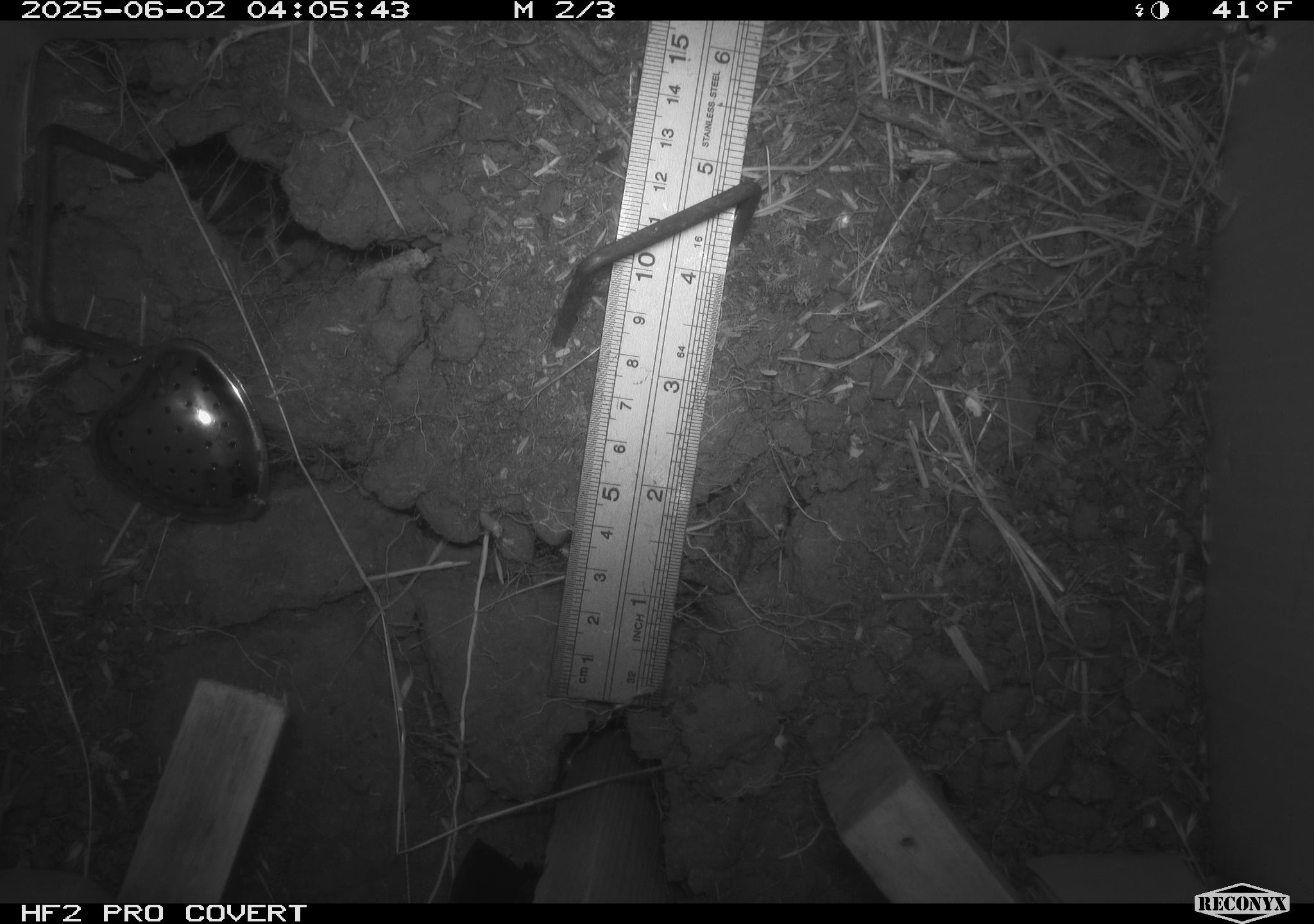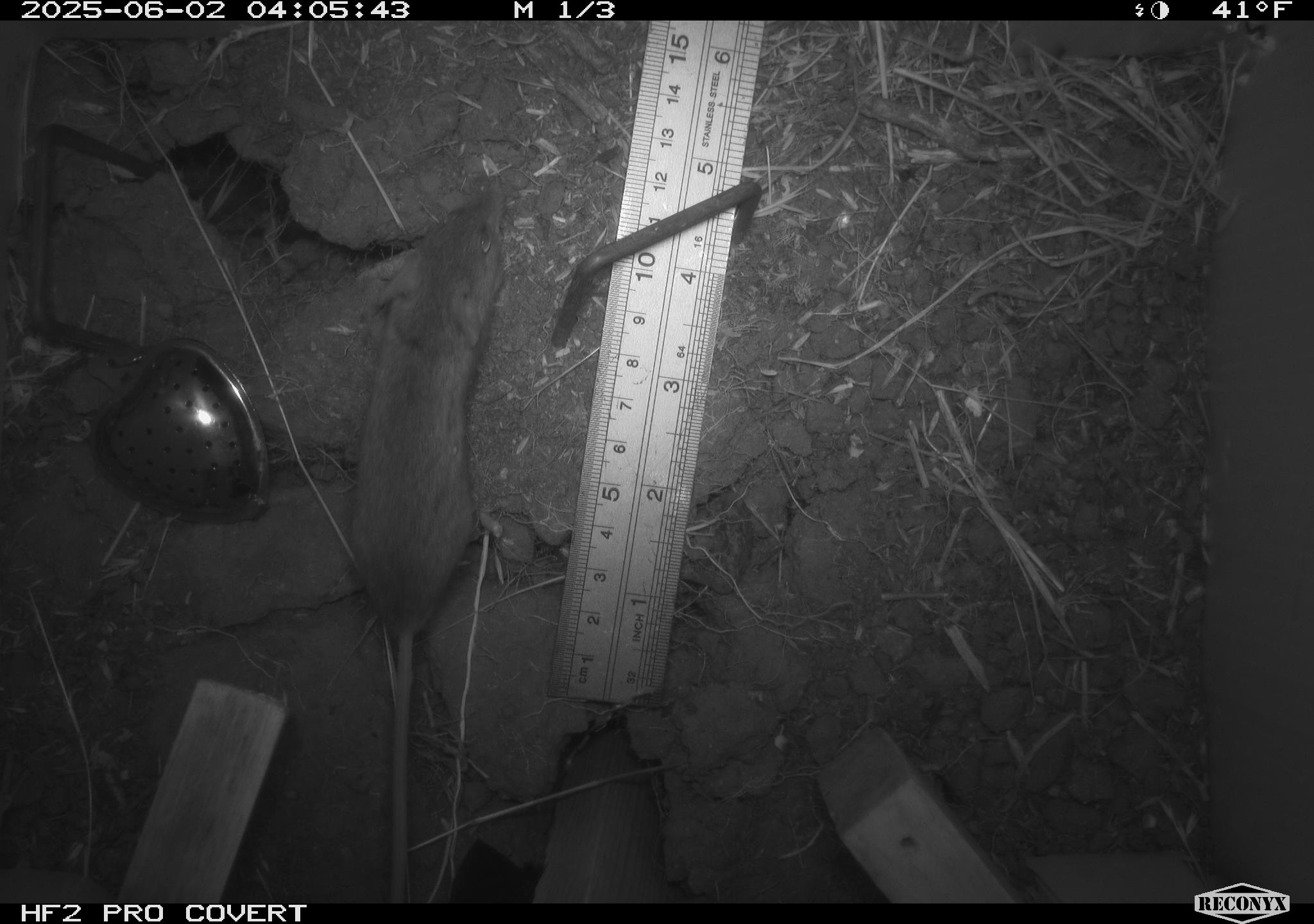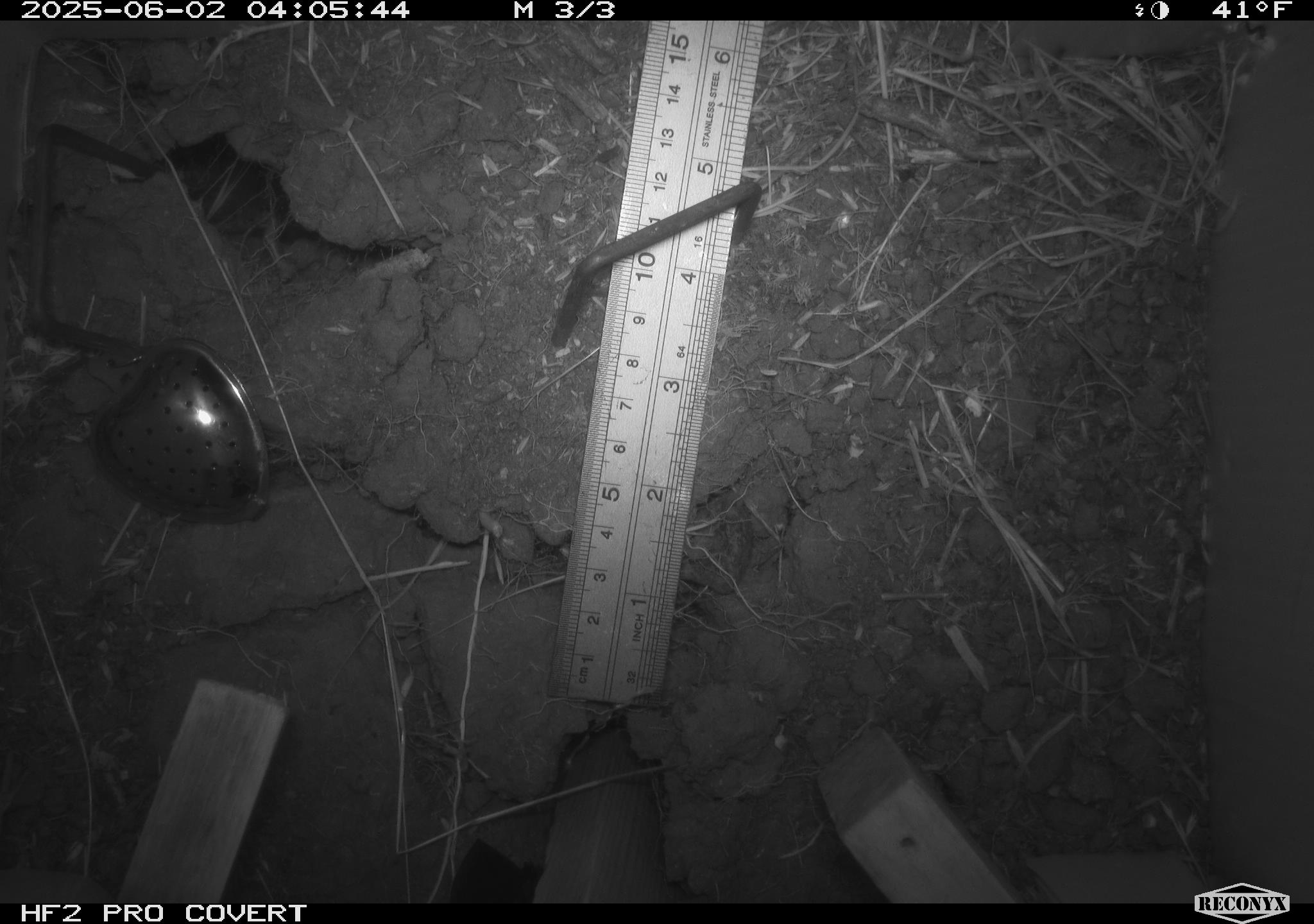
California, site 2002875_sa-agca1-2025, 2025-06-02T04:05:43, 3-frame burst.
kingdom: Animalia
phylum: Chordata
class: Mammalia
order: Rodentia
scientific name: Rodentia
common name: mouse species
Mouse species (Rodentia).